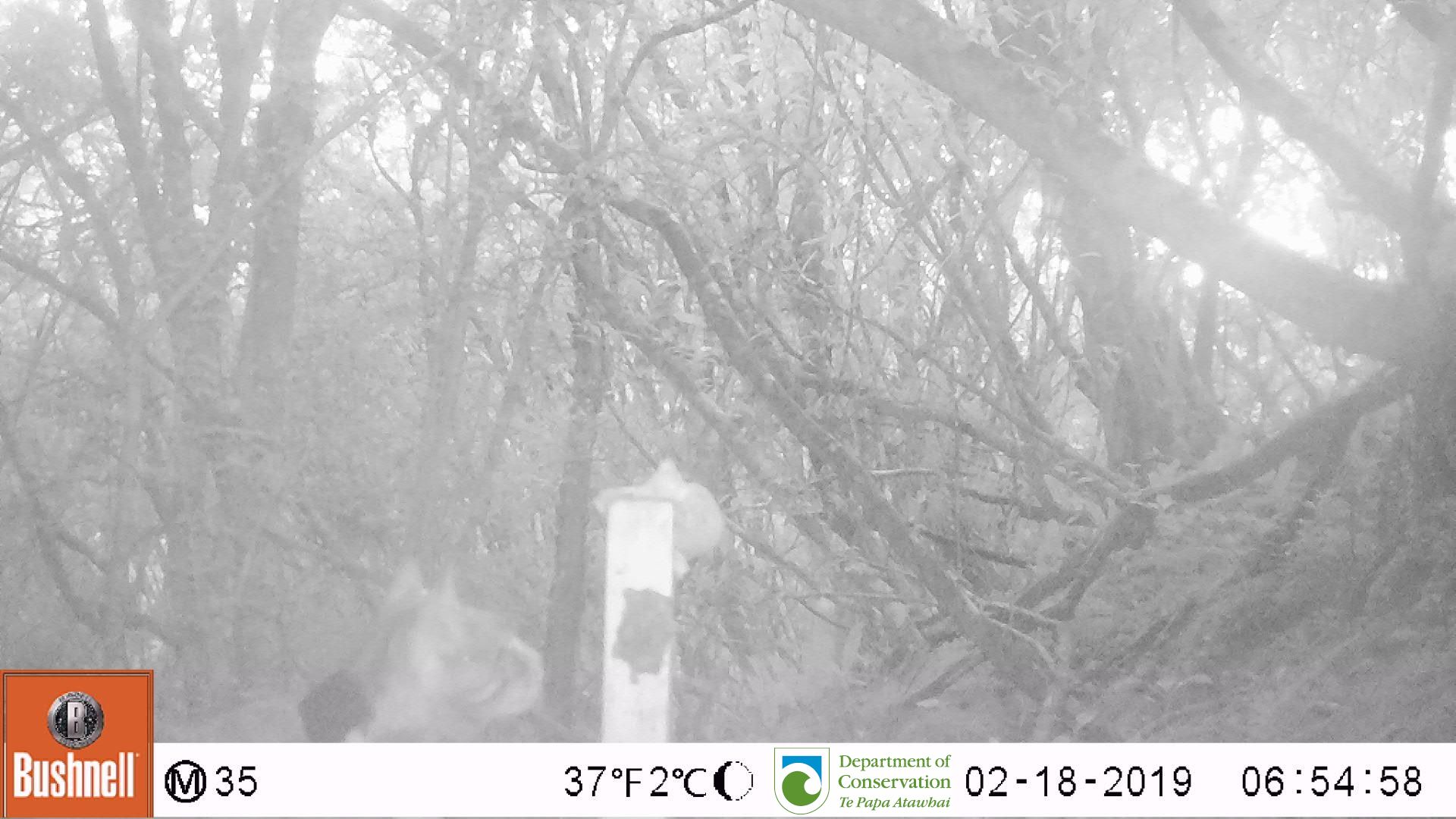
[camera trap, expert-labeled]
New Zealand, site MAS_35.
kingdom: Animalia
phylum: Chordata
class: Mammalia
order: Carnivora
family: Felidae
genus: Felis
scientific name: Felis catus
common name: domestic cat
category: cat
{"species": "cat (domestic cat) (Felis catus)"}